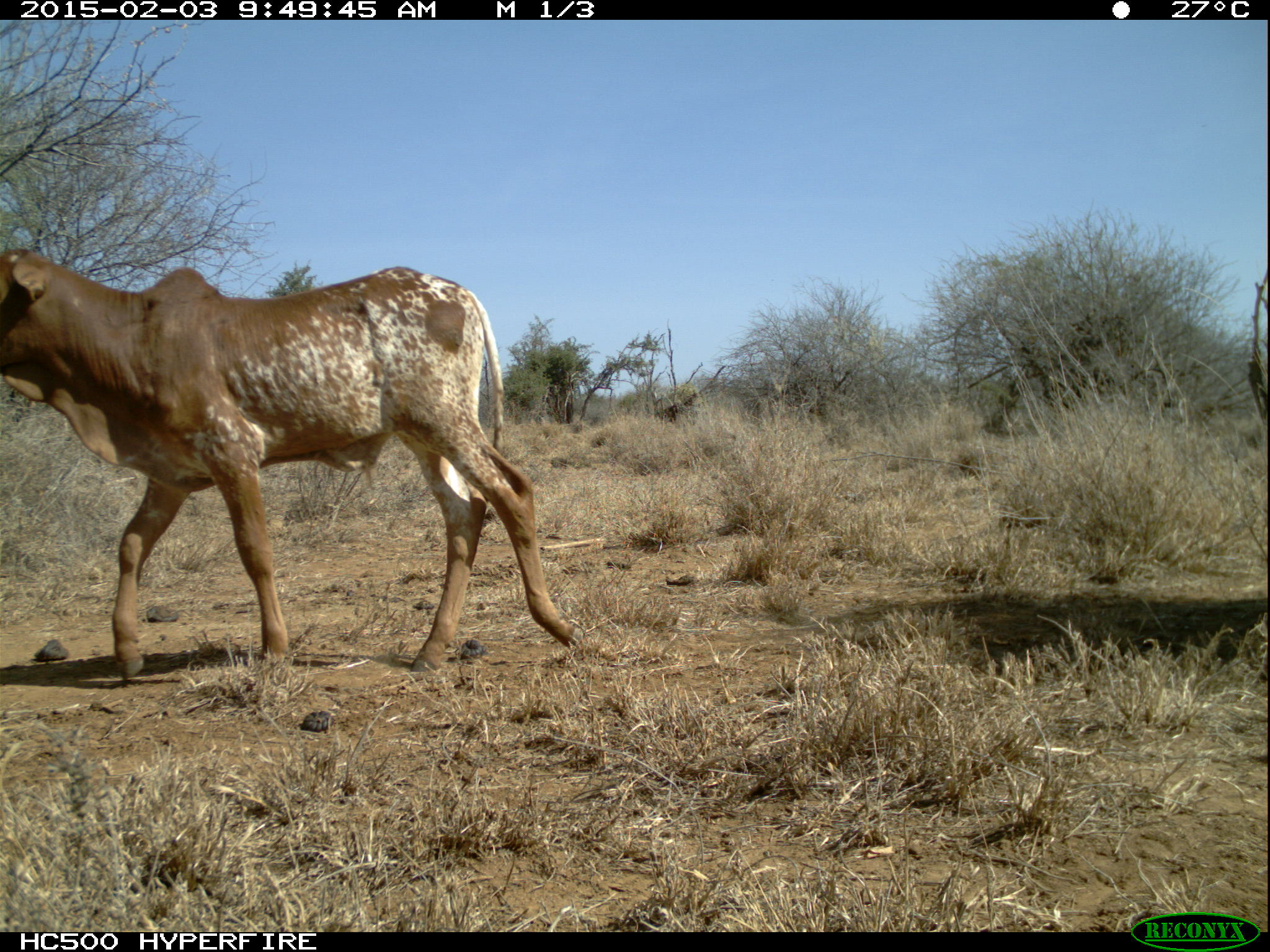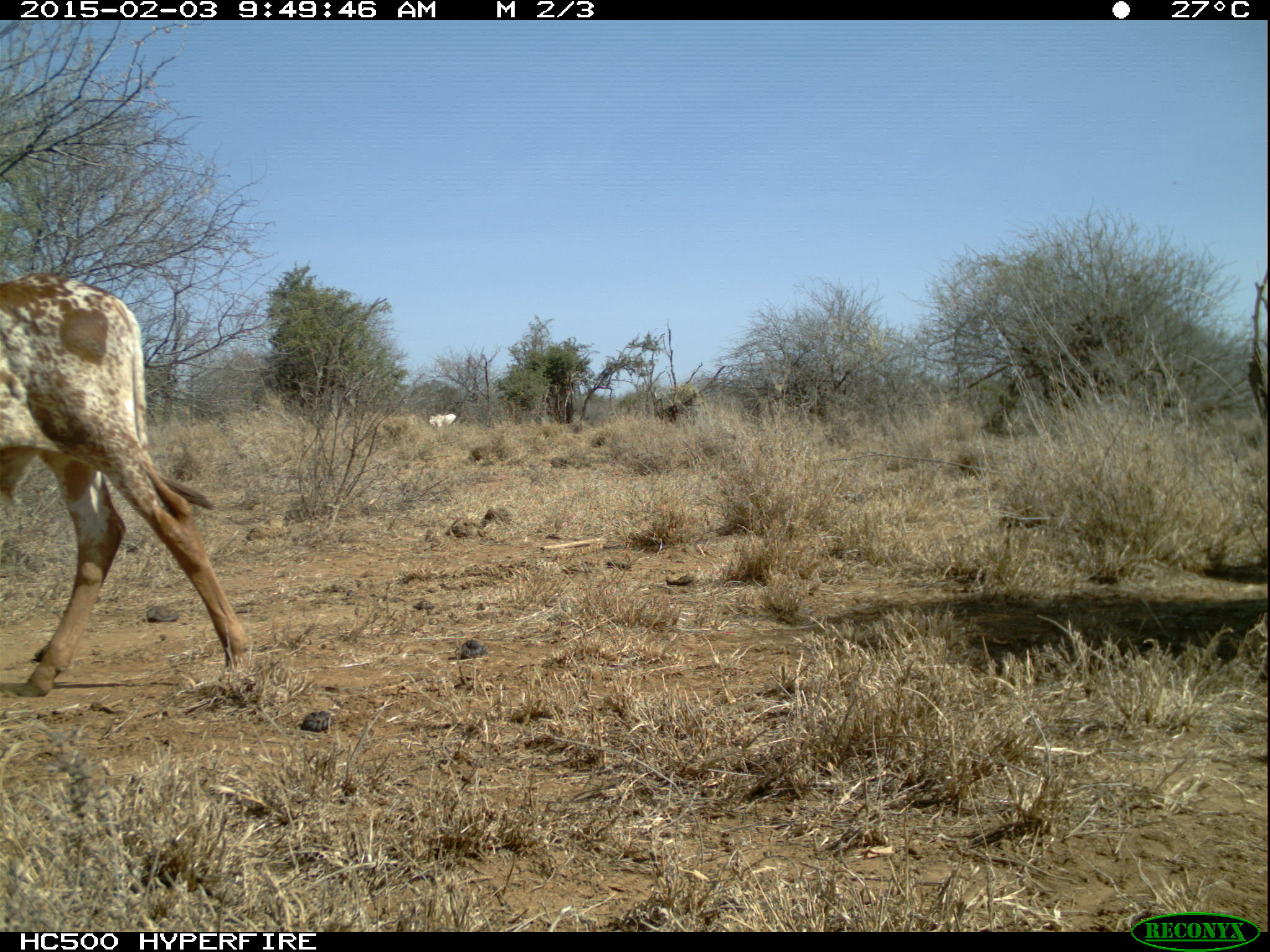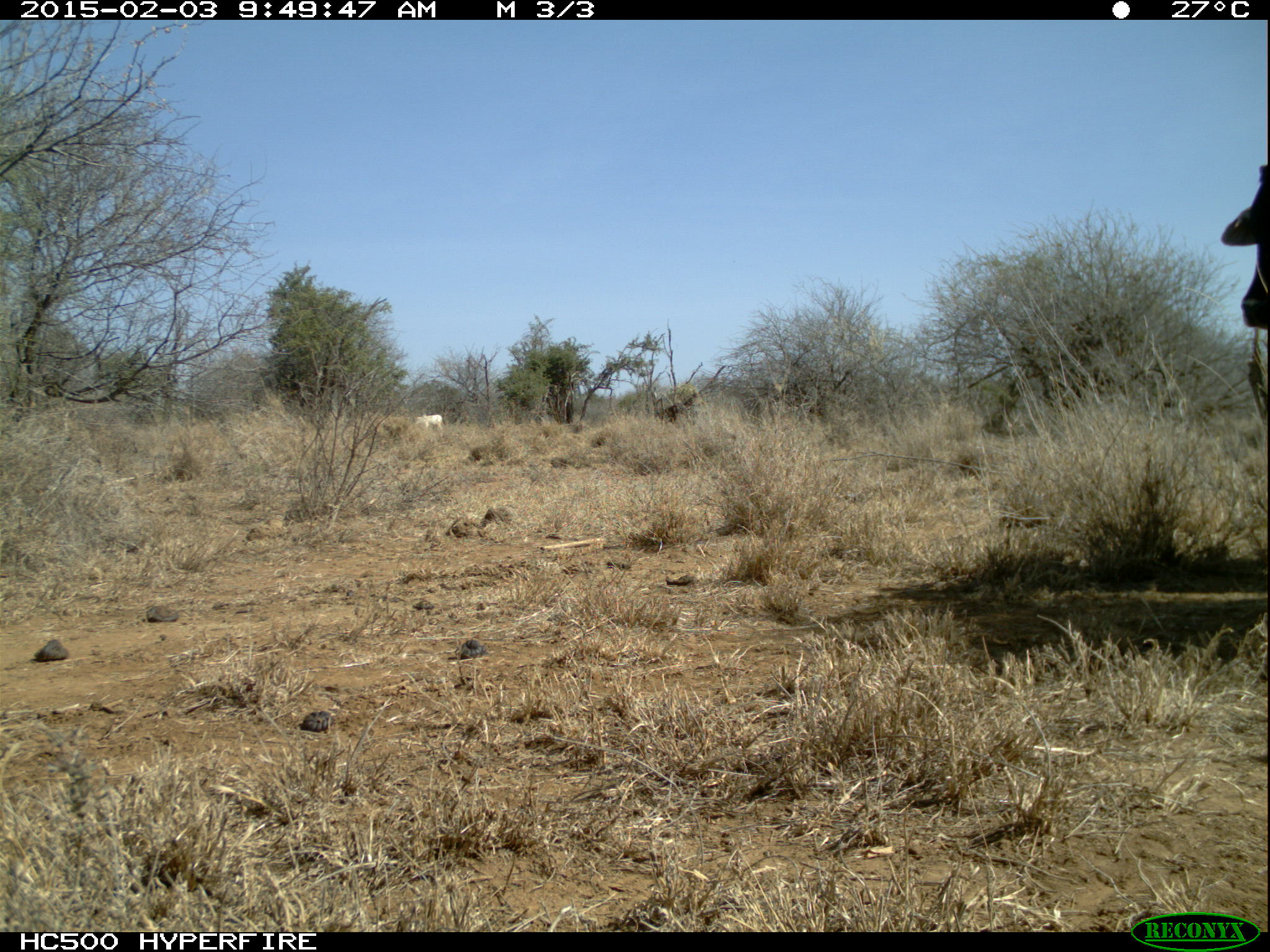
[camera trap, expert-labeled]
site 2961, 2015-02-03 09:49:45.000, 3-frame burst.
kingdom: Animalia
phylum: Chordata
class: Mammalia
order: Artiodactyla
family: Bovidae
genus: Bos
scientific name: Bos taurus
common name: domestic cattle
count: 22